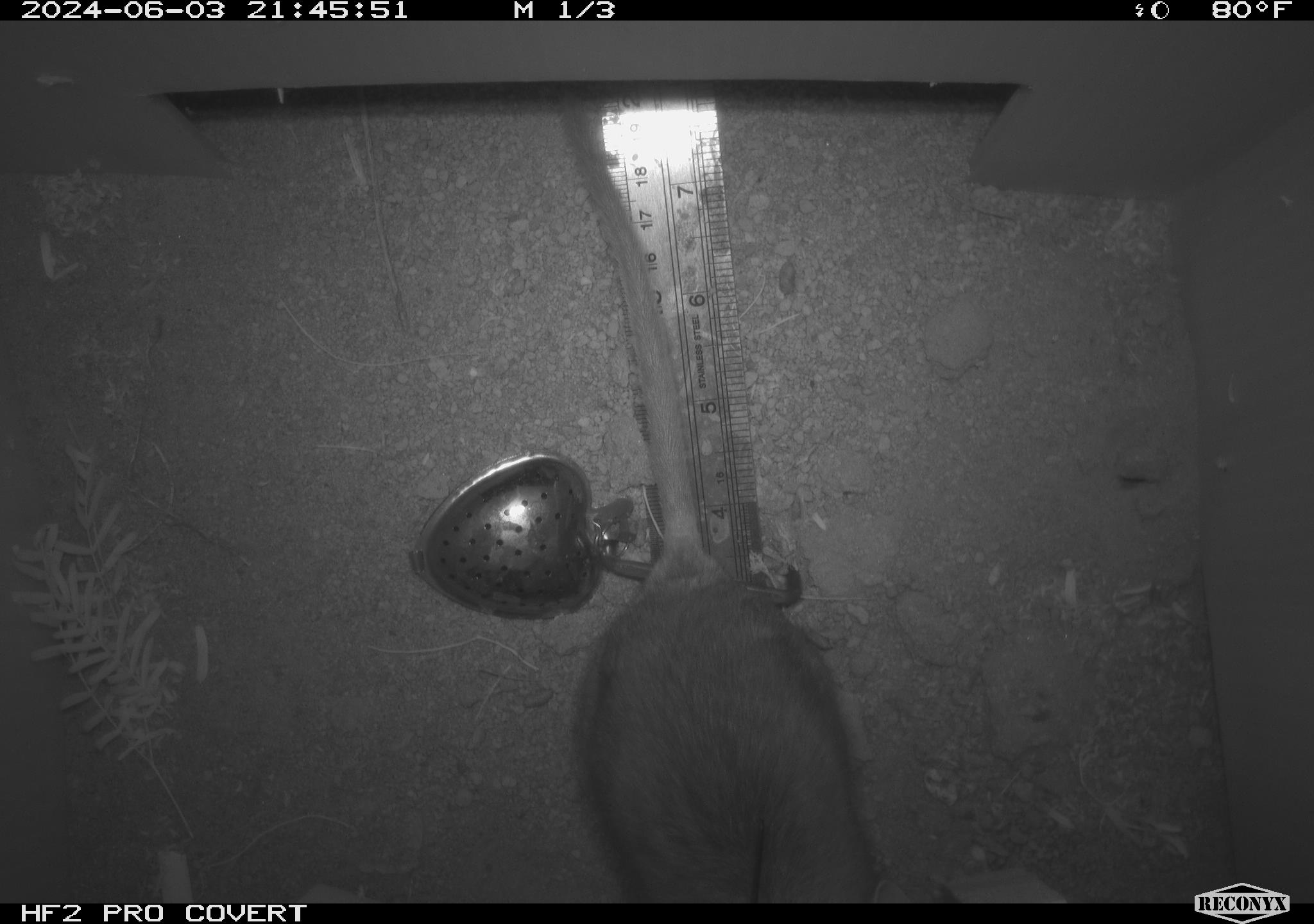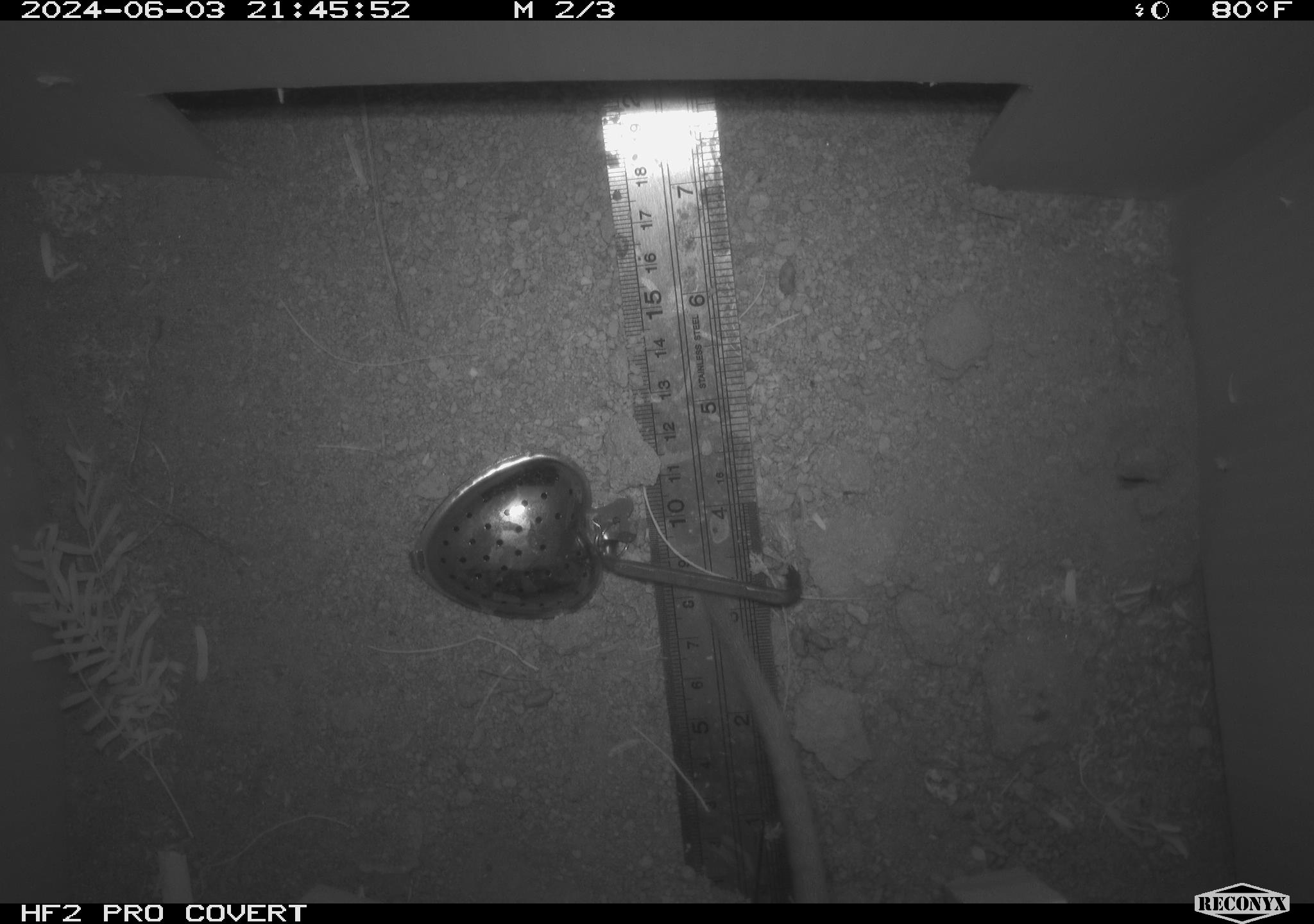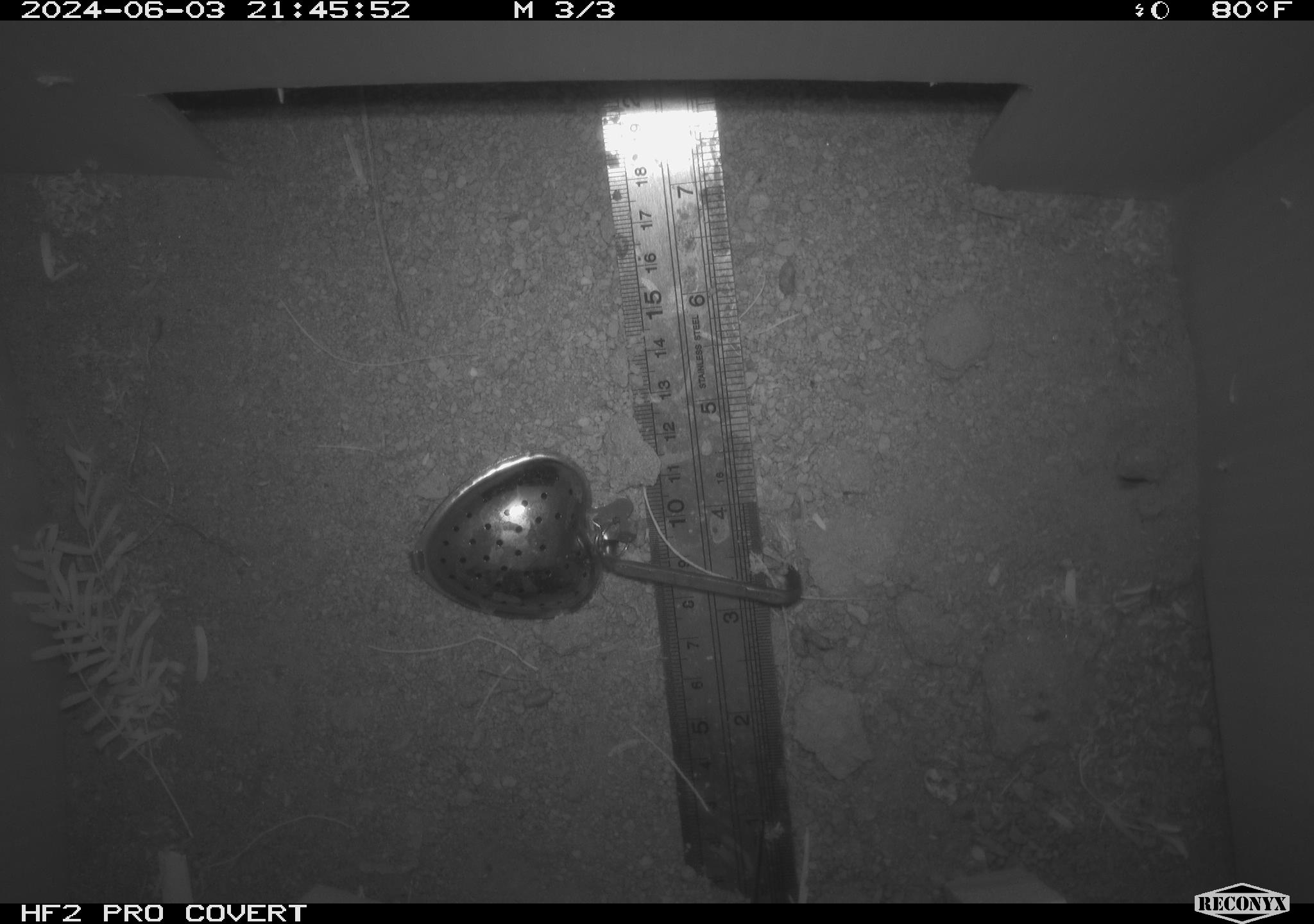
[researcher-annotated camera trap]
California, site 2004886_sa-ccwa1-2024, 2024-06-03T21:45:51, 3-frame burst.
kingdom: Animalia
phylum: Chordata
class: Mammalia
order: Rodentia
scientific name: Rodentia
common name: woodrat or rat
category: woodrat or rat species